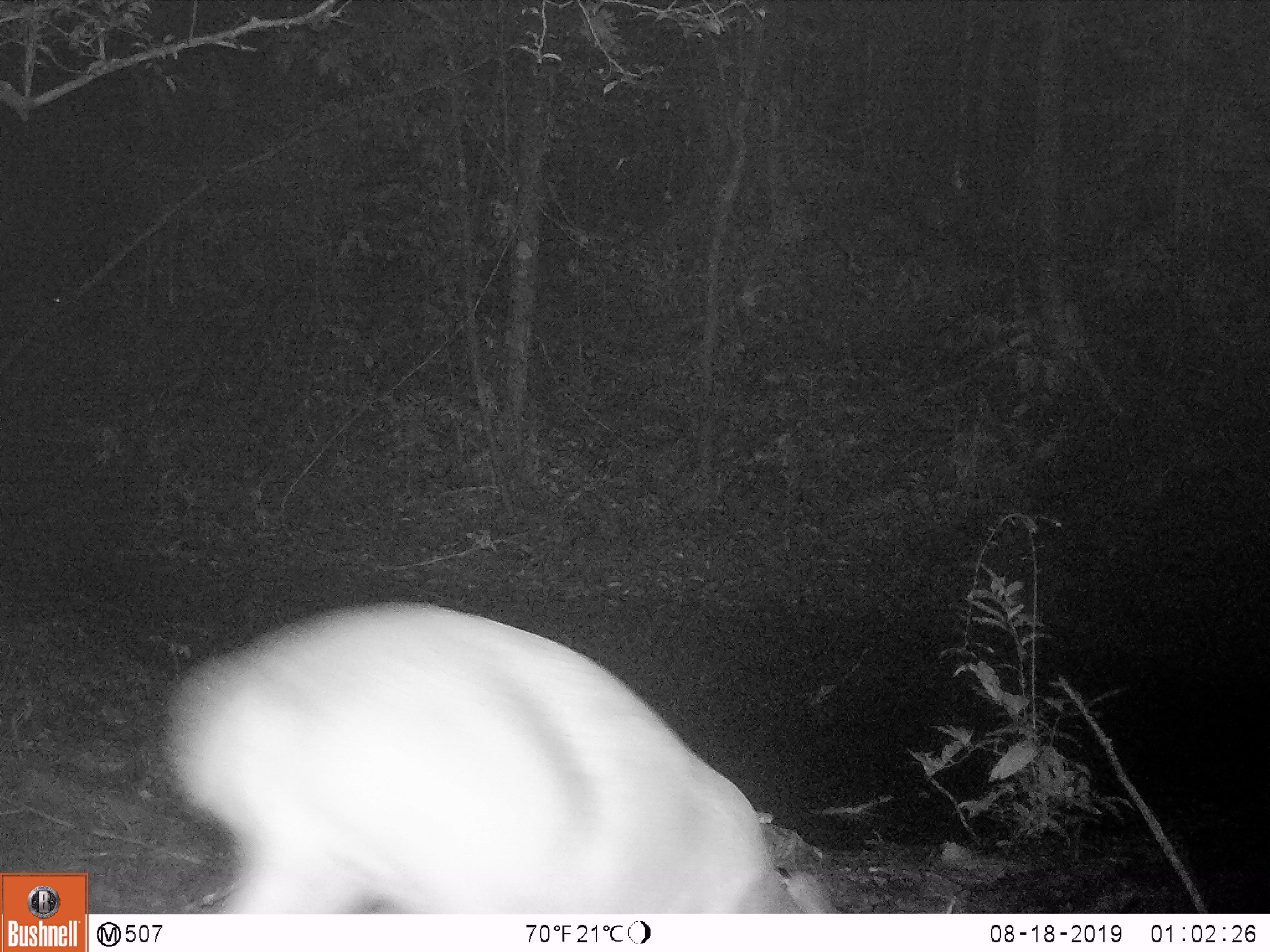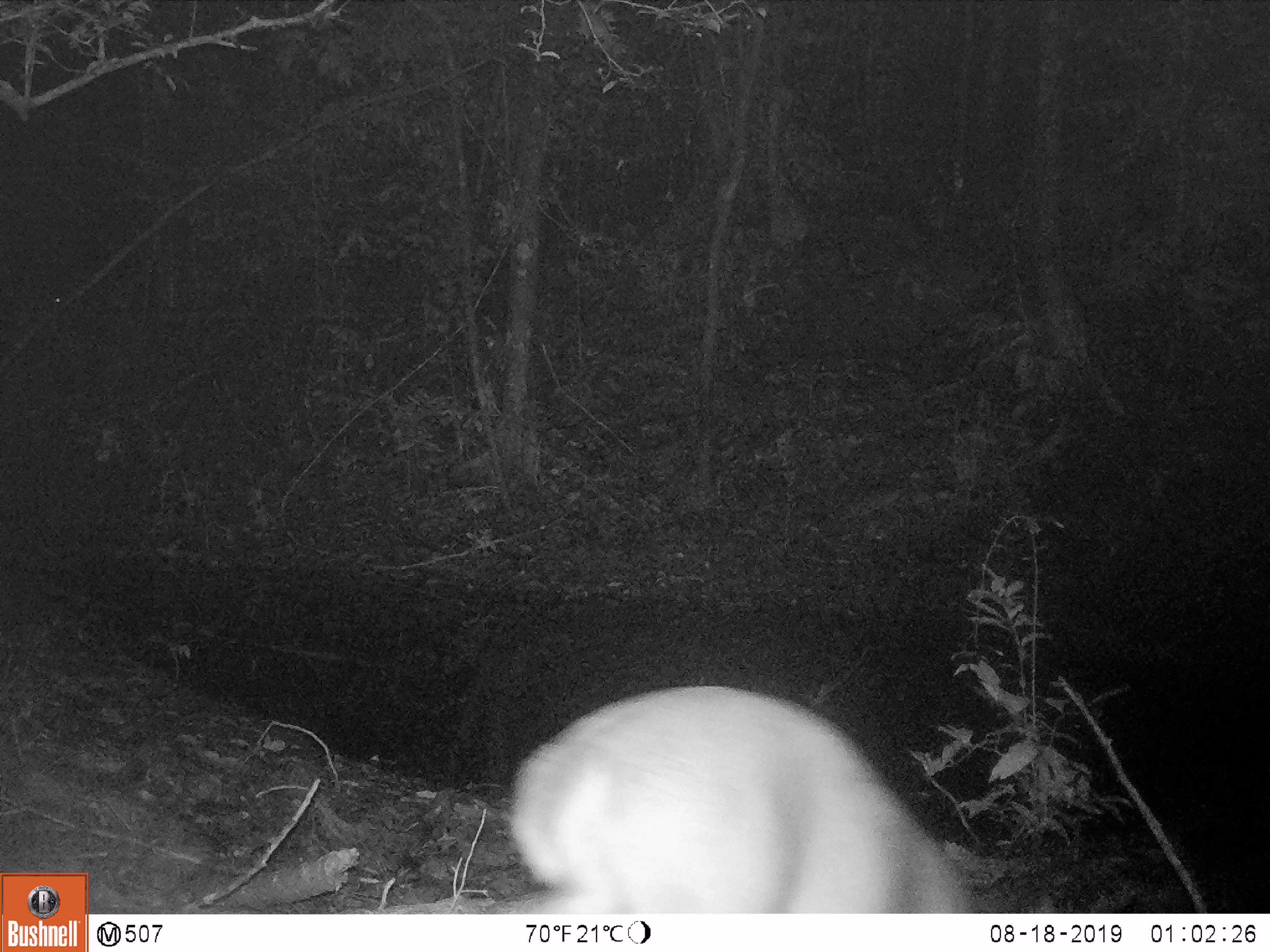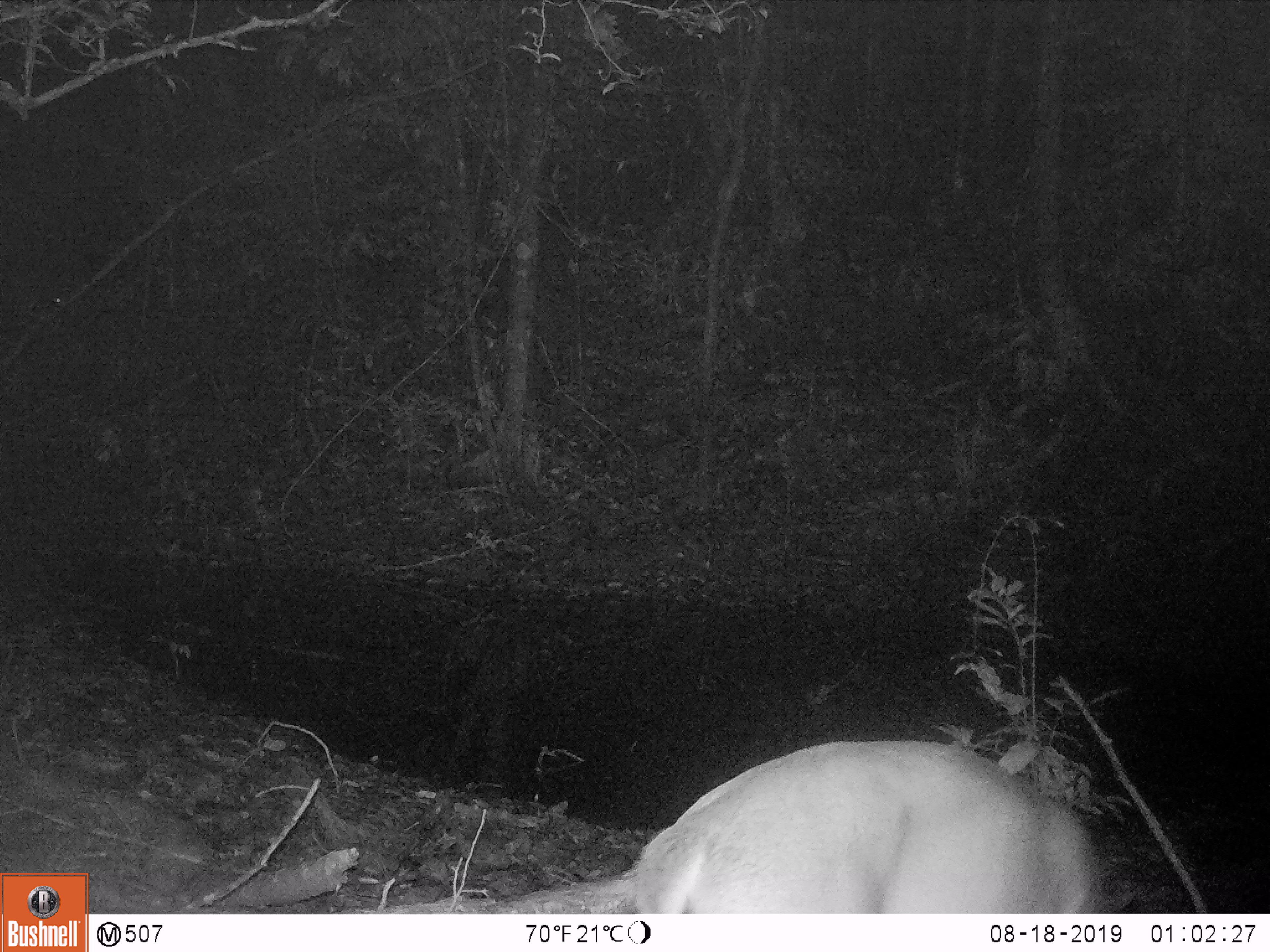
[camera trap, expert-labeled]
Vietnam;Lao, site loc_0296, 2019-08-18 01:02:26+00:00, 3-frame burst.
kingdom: Animalia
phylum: Chordata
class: Mammalia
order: Artiodactyla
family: Cervidae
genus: Rusa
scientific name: Rusa unicolor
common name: sambar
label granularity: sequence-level